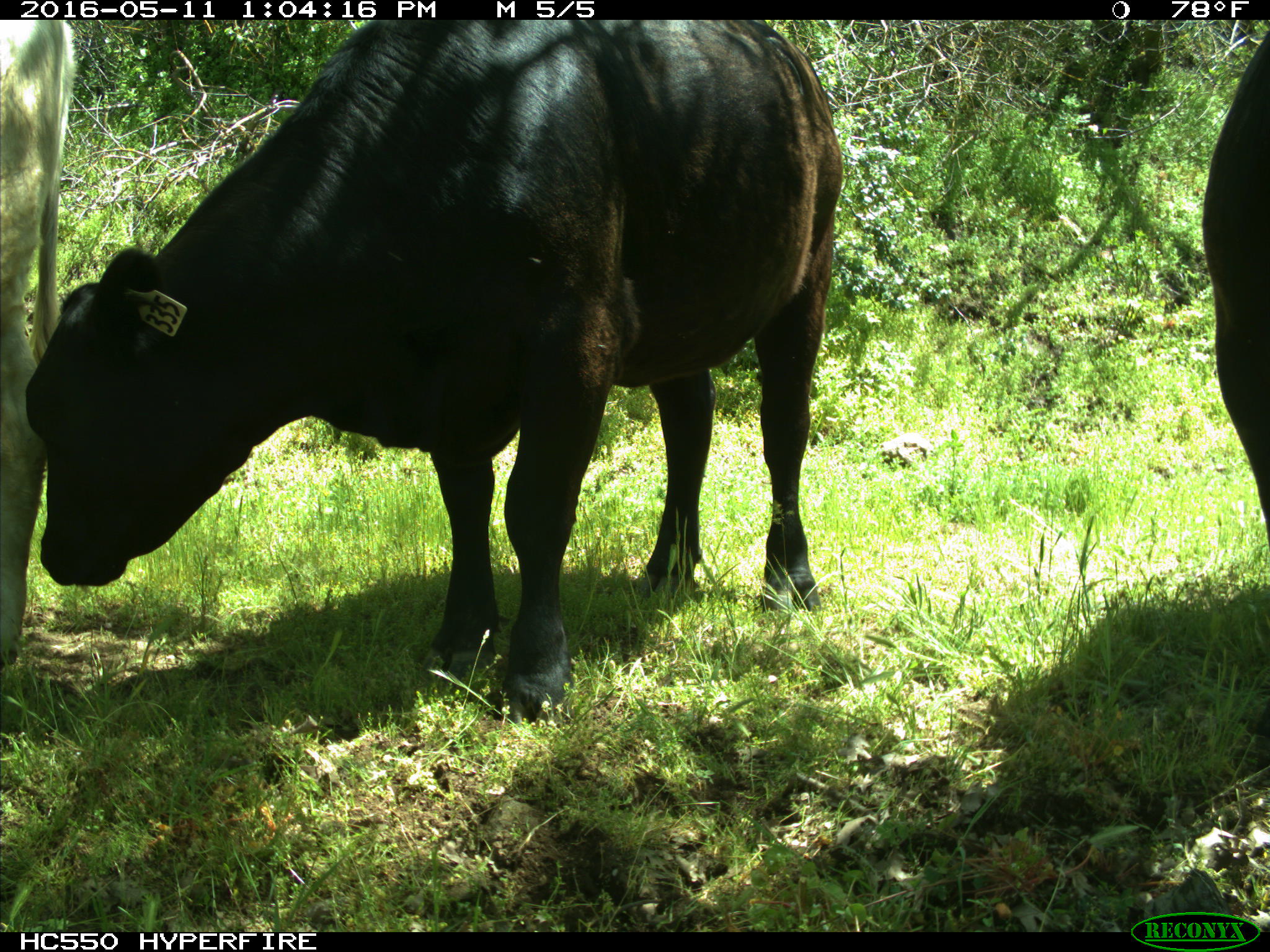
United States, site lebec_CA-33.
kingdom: Animalia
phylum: Chordata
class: Mammalia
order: Artiodactyla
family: Bovidae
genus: Bos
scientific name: Bos taurus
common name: domestic cow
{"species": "Bos taurus (domestic cow)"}